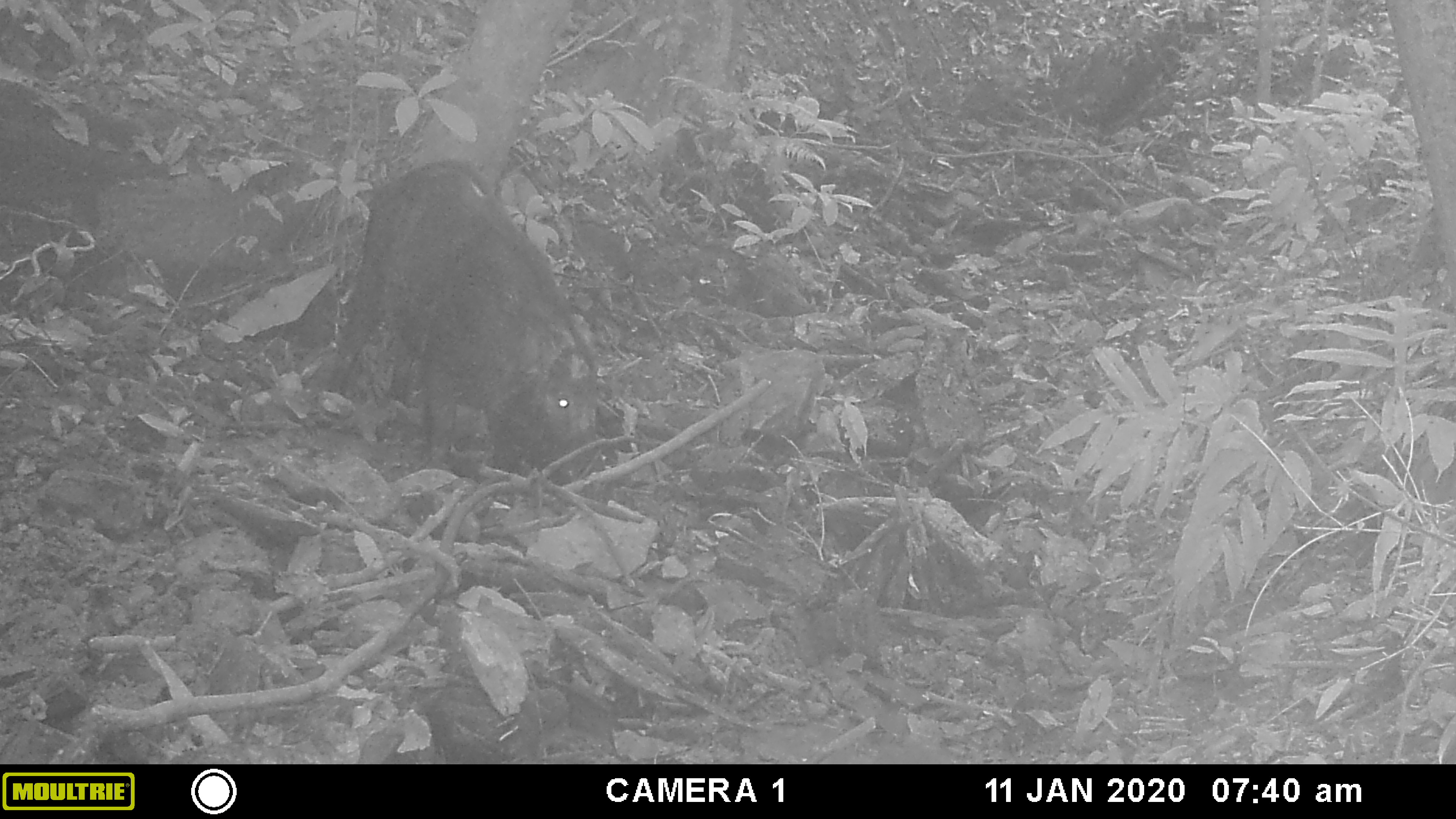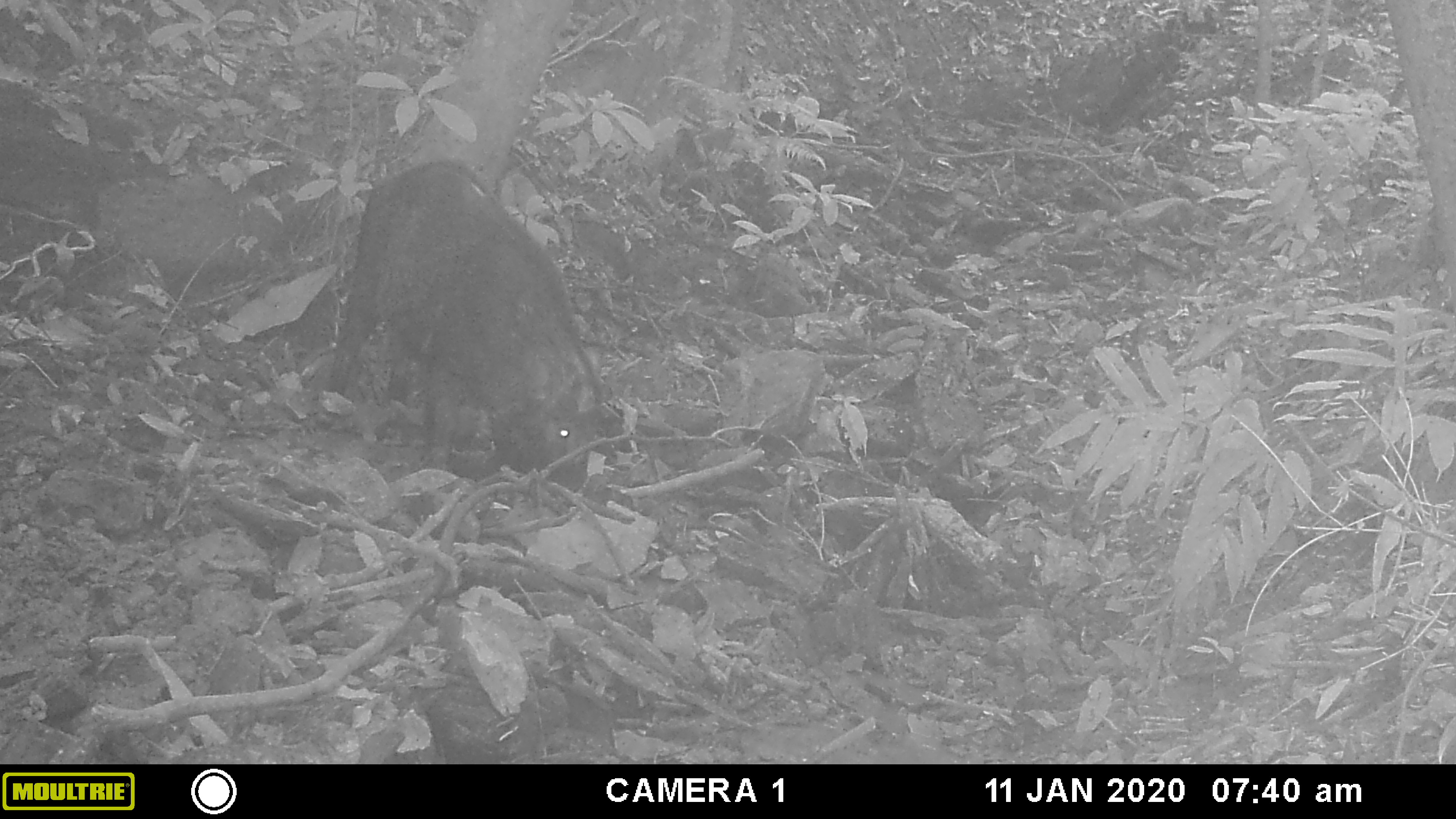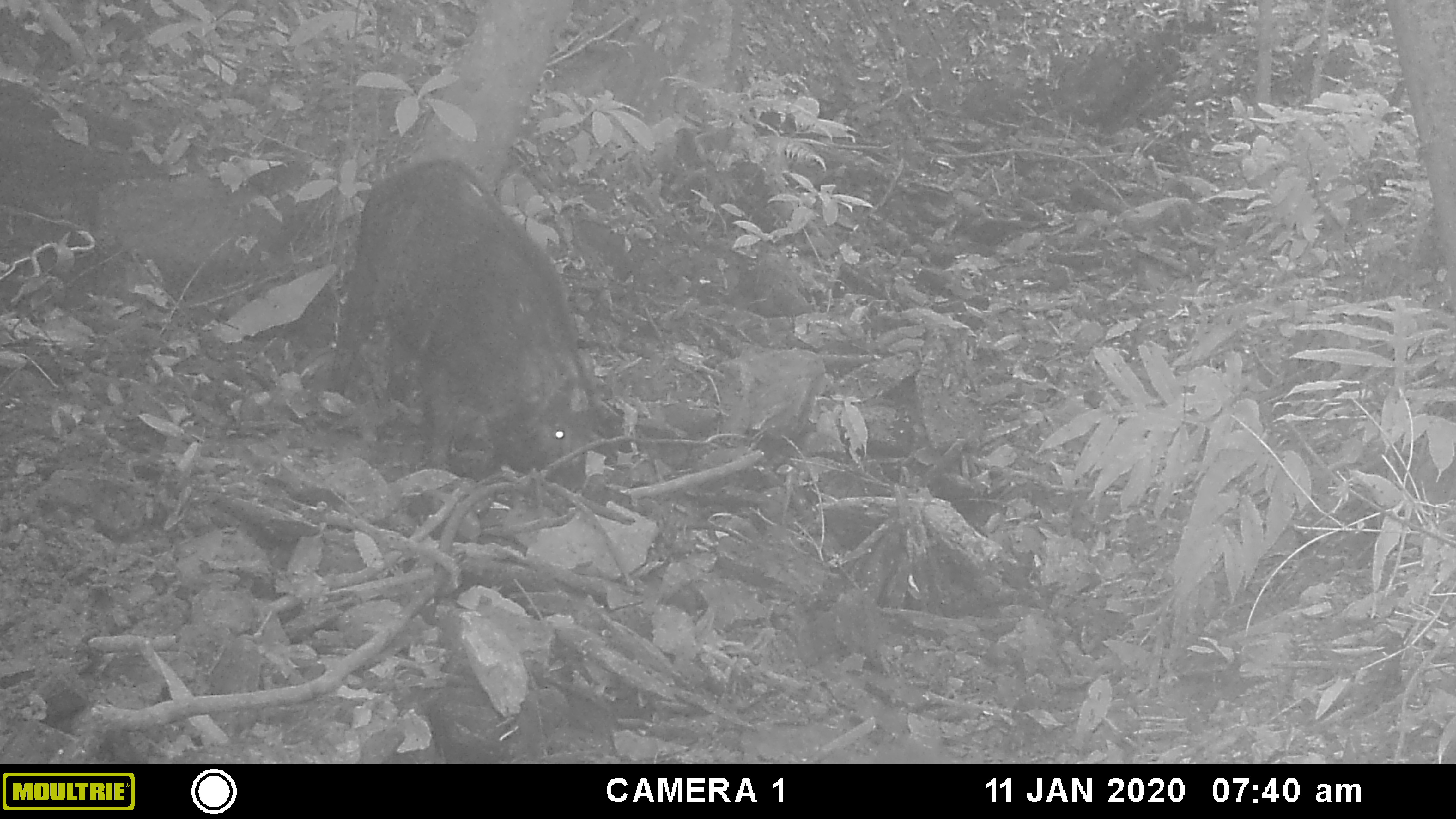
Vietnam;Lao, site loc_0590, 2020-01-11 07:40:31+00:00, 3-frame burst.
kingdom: Animalia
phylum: Chordata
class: Mammalia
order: Artiodactyla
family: Suidae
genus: Sus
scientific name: Sus scrofa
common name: eurasian wild pig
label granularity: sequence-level